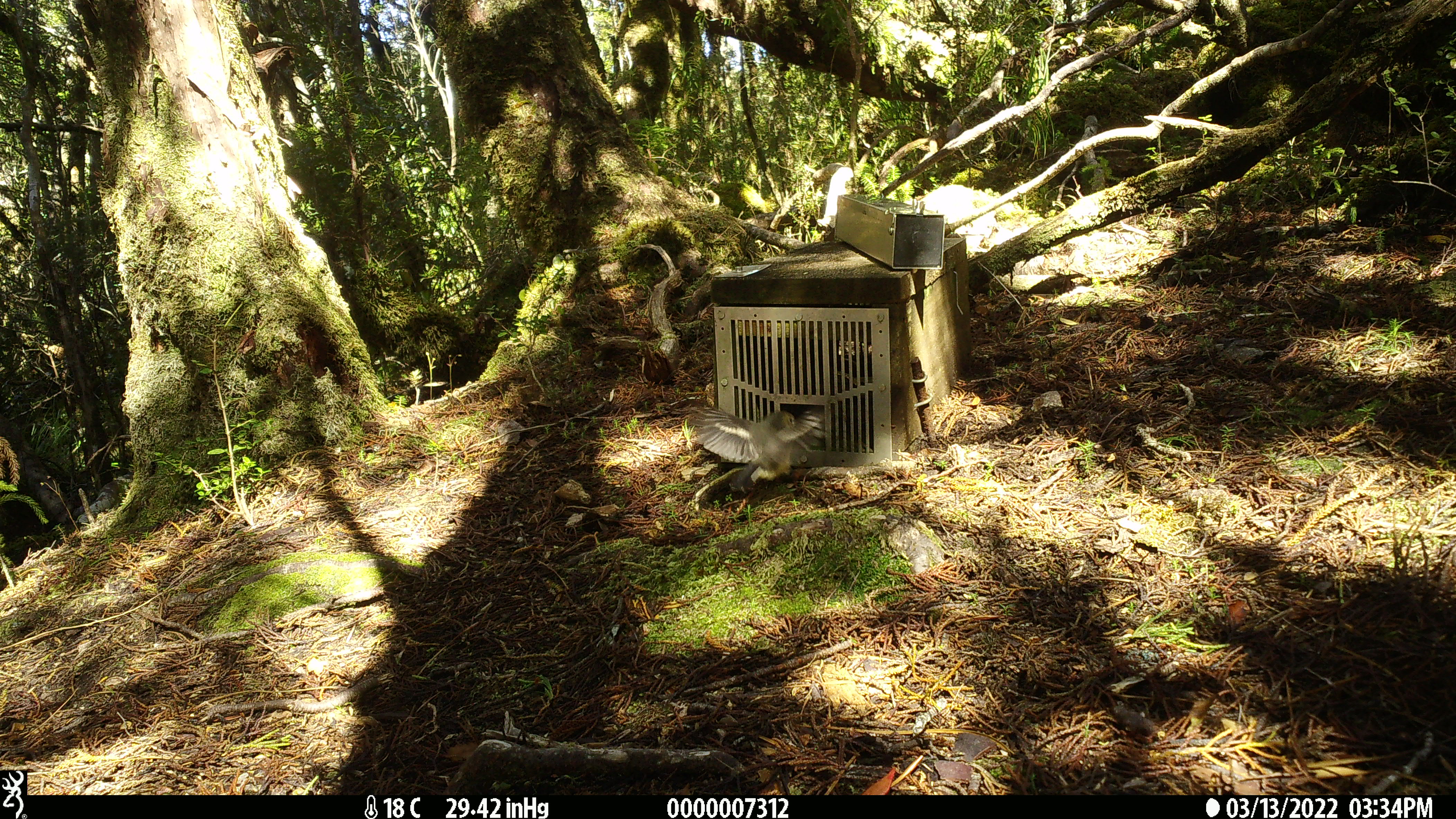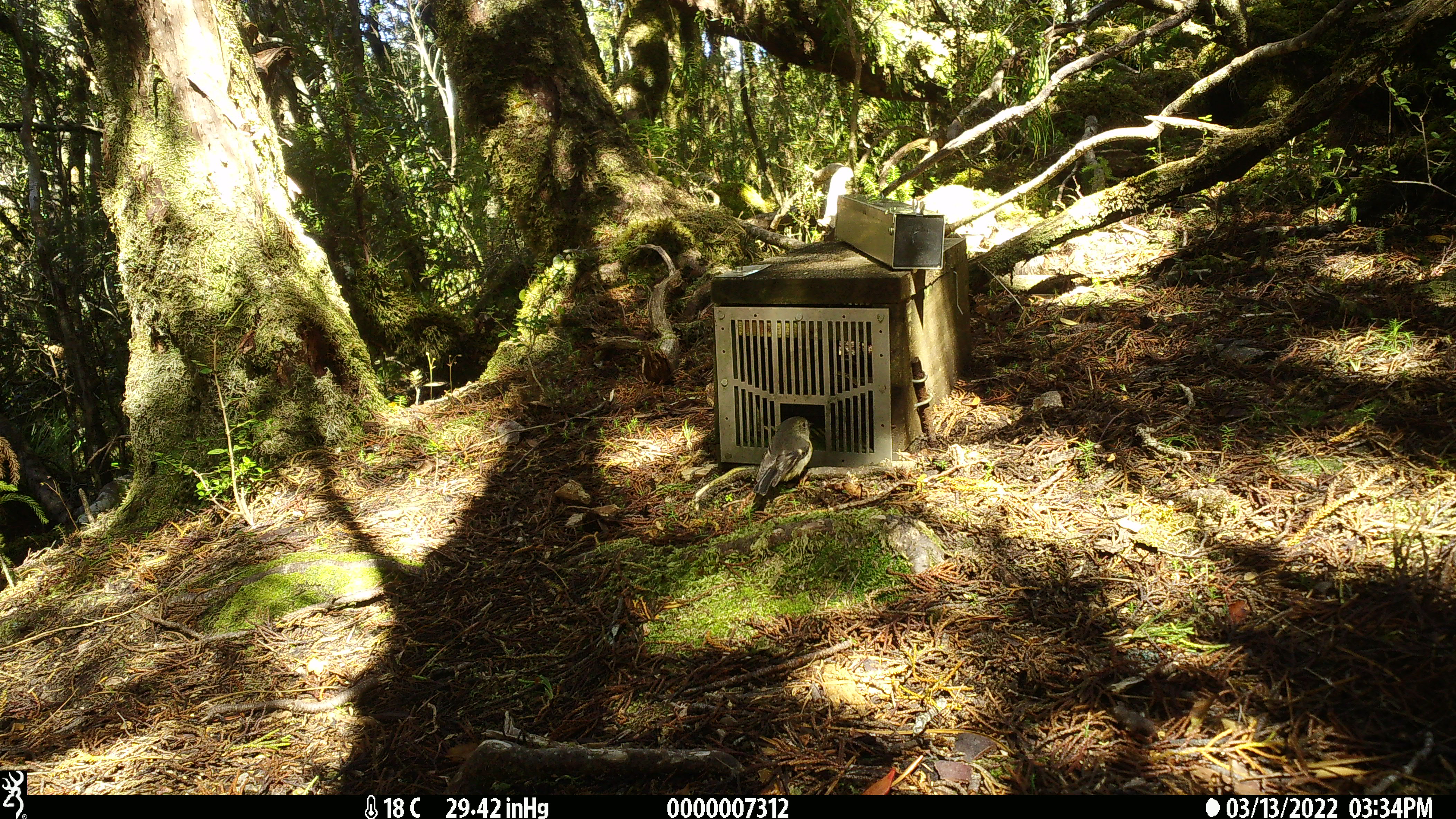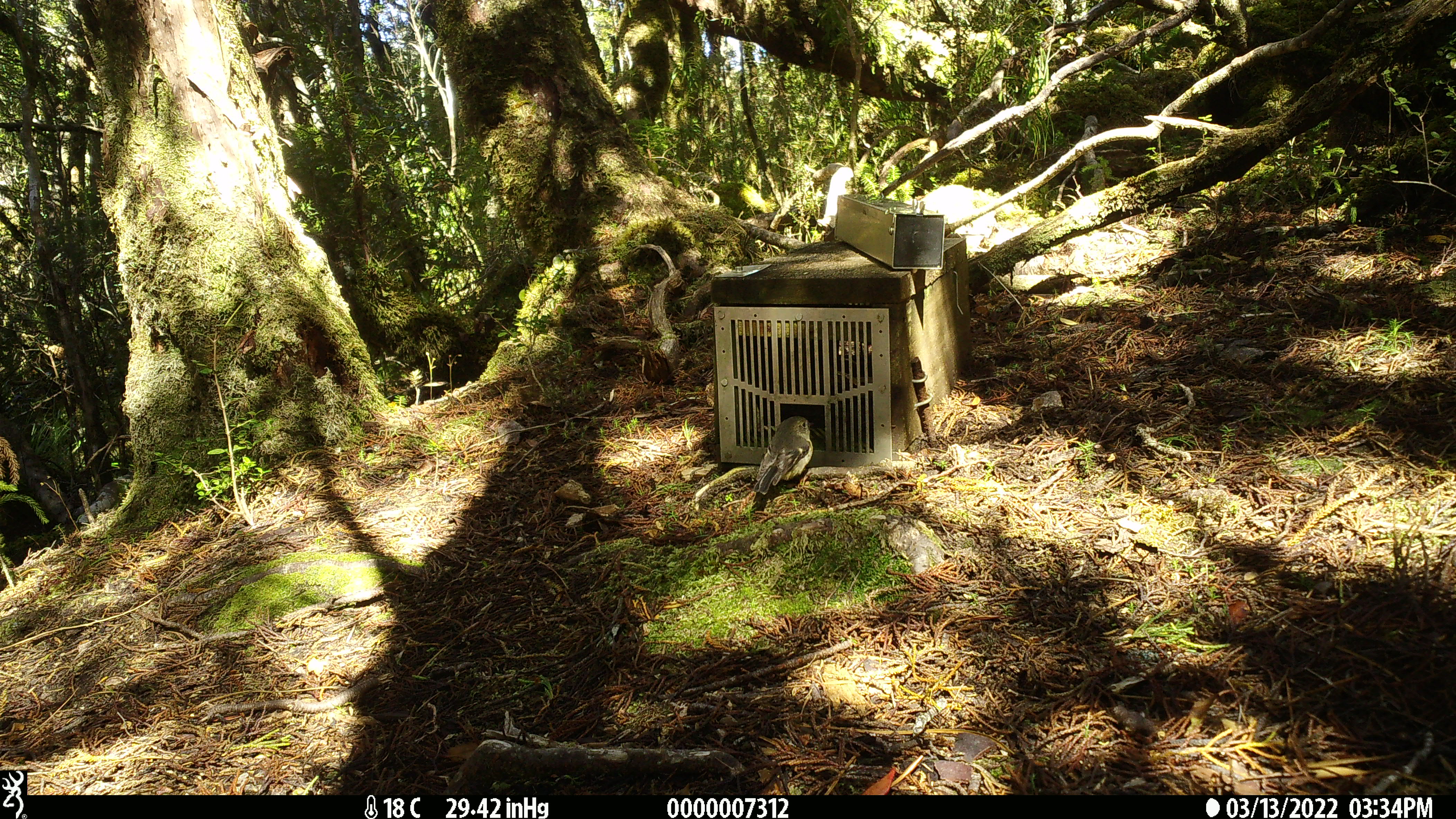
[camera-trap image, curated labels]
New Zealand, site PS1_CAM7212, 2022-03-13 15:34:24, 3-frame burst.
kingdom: Animalia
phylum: Chordata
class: Aves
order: Passeriformes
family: Petroicidae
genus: Petroica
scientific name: Petroica macrocephala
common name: tomtit